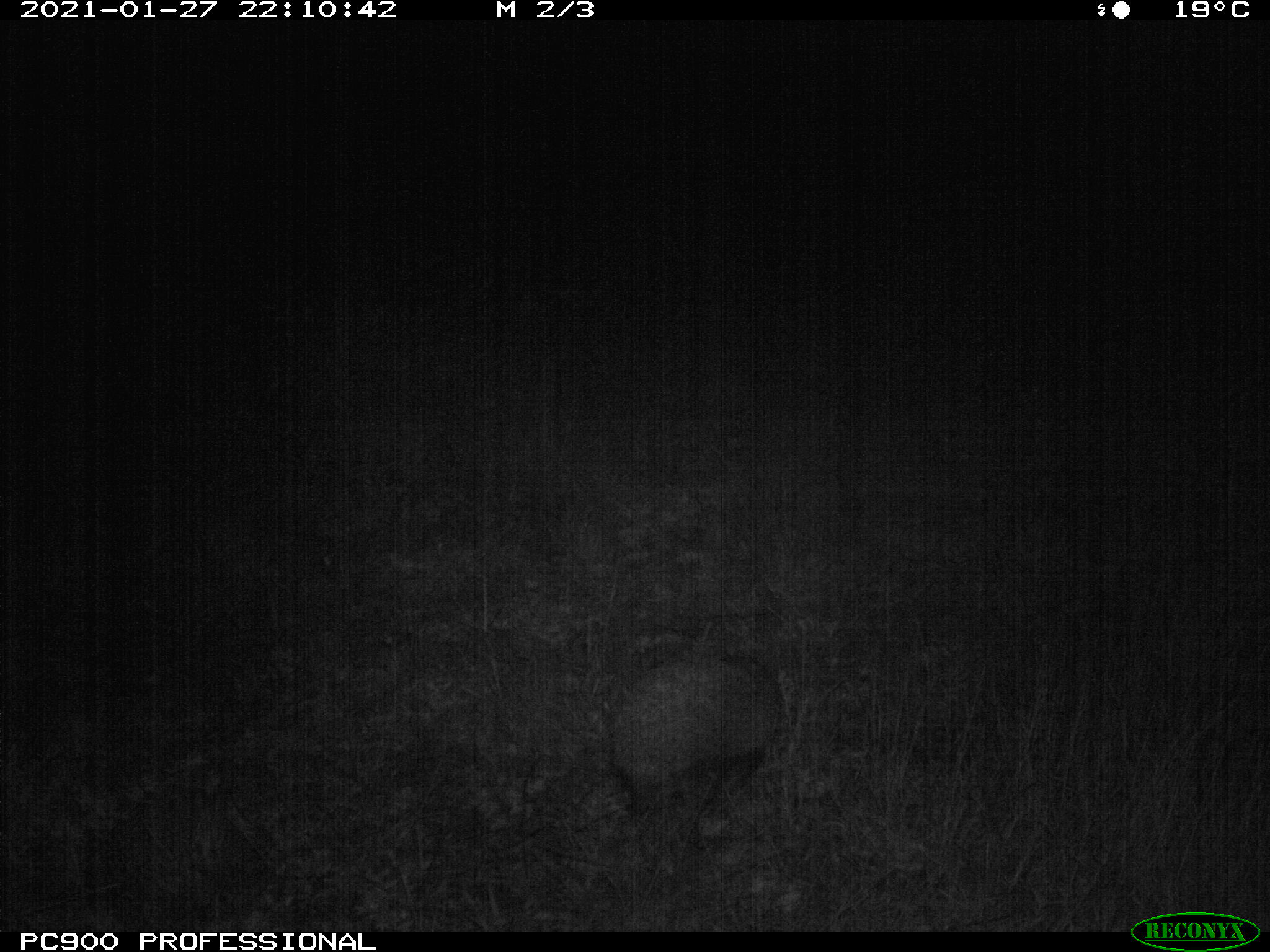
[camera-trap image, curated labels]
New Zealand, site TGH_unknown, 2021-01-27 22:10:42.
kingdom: Animalia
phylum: Chordata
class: Mammalia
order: Eulipotyphla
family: Erinaceidae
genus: Erinaceus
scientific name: Erinaceus europaeus europaeus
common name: european hedgehog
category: hedgehog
Hedgehog (european hedgehog) (Erinaceus europaeus europaeus).